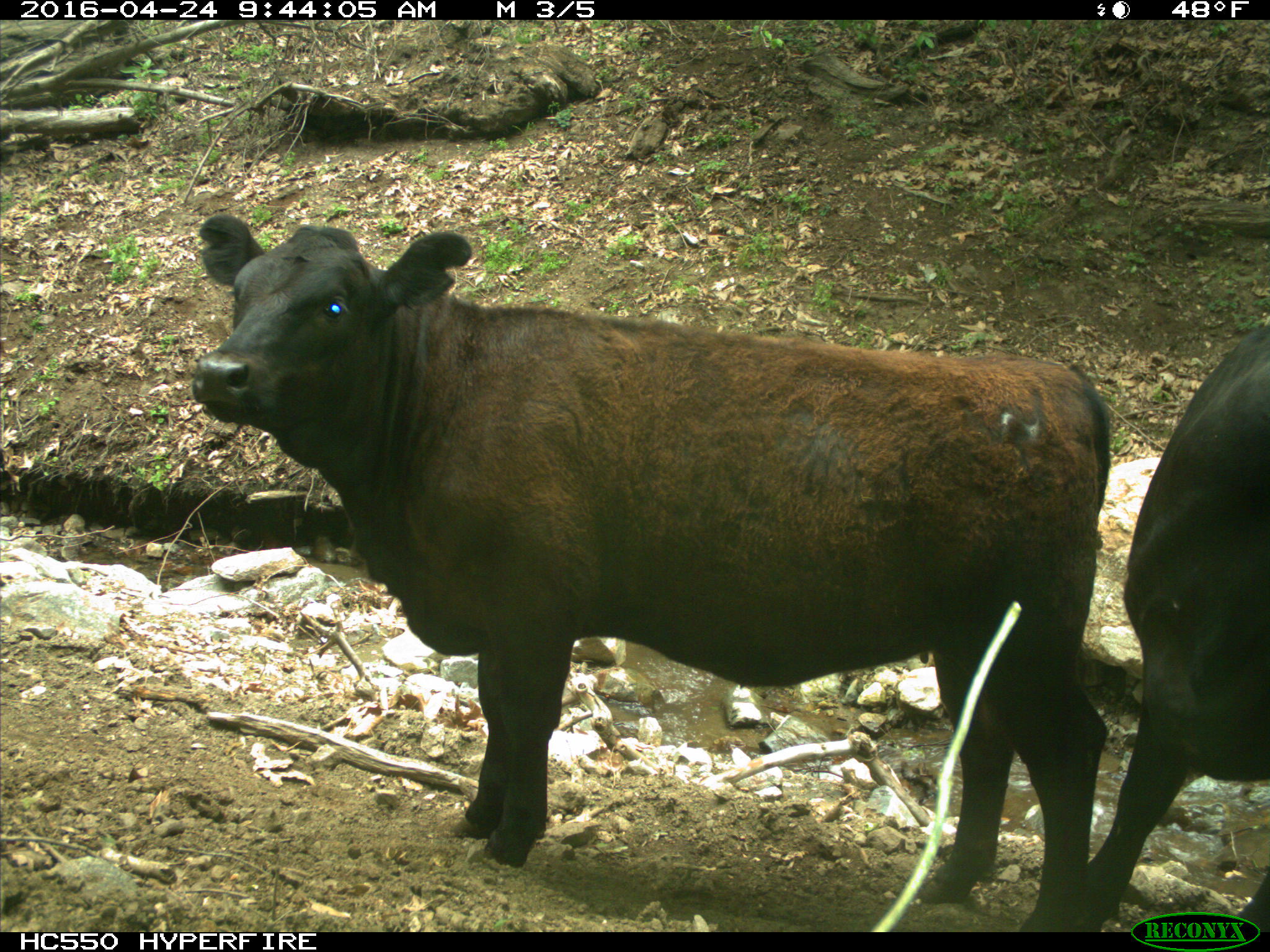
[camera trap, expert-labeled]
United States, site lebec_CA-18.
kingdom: Animalia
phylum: Chordata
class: Mammalia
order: Artiodactyla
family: Bovidae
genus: Bos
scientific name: Bos taurus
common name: domestic cow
Bos taurus (domestic cow).